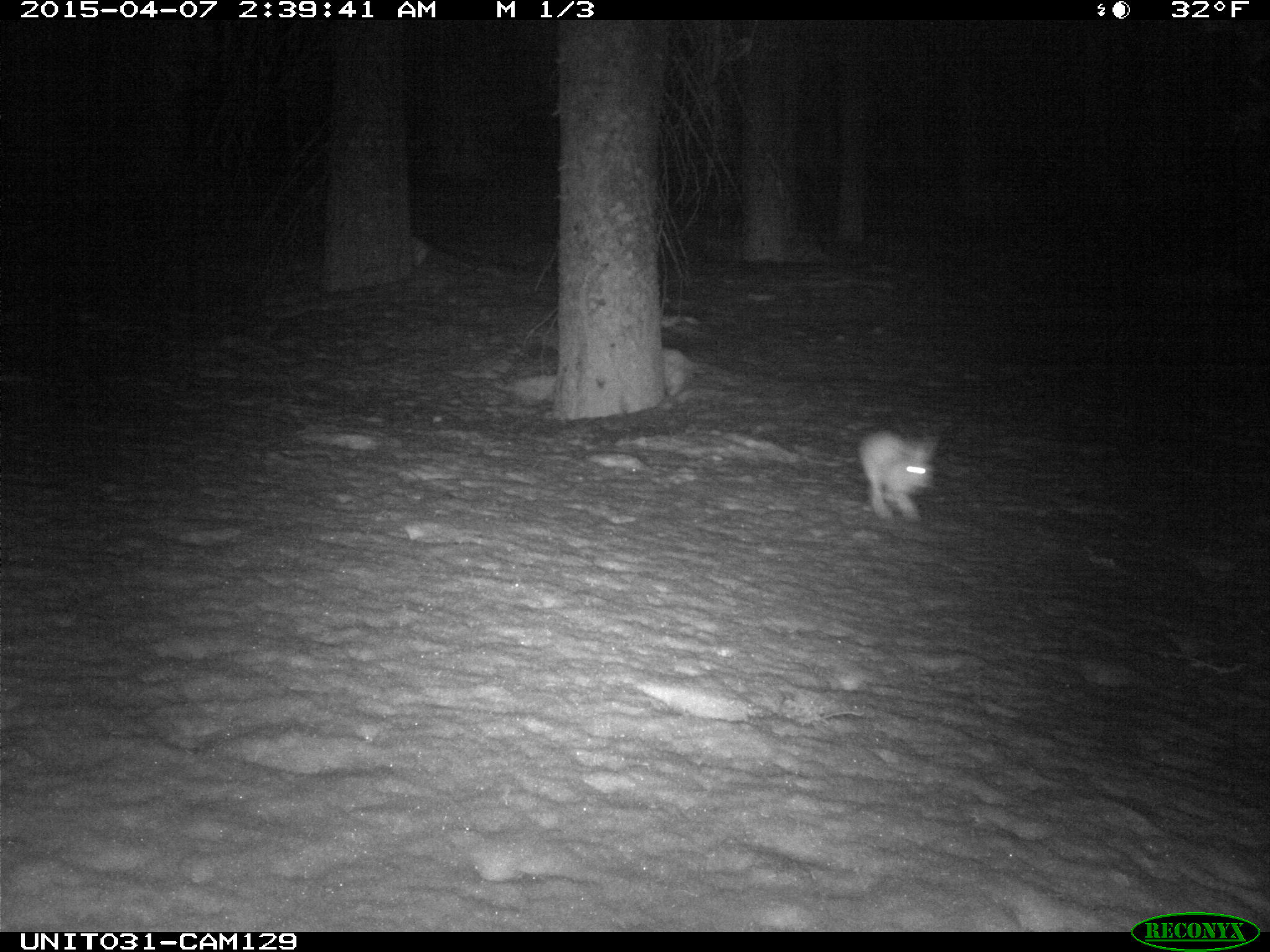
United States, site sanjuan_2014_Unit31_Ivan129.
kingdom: Animalia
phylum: Chordata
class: Mammalia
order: Lagomorpha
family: Leporidae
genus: Lepus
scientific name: Lepus americanus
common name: snowshoe hare